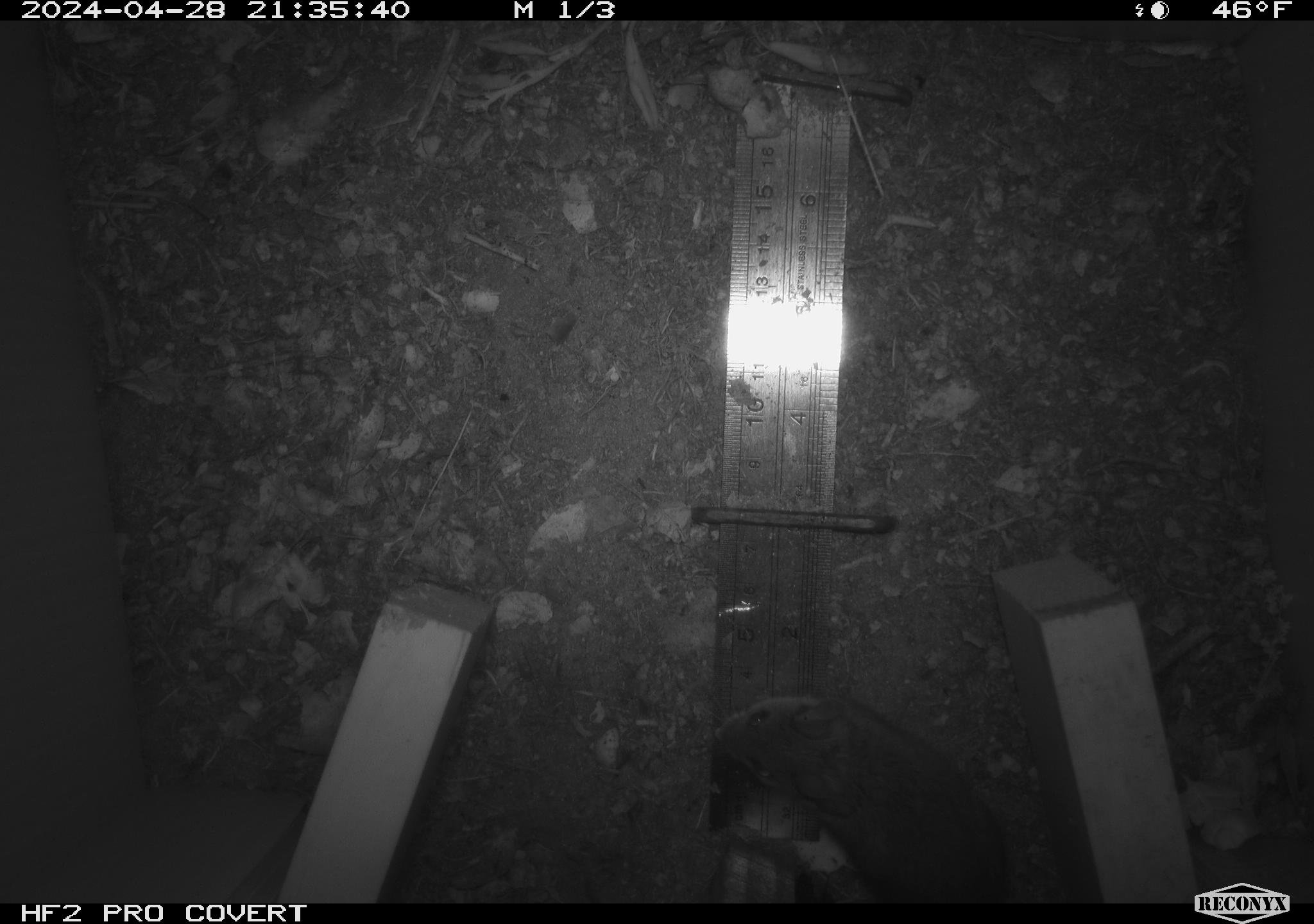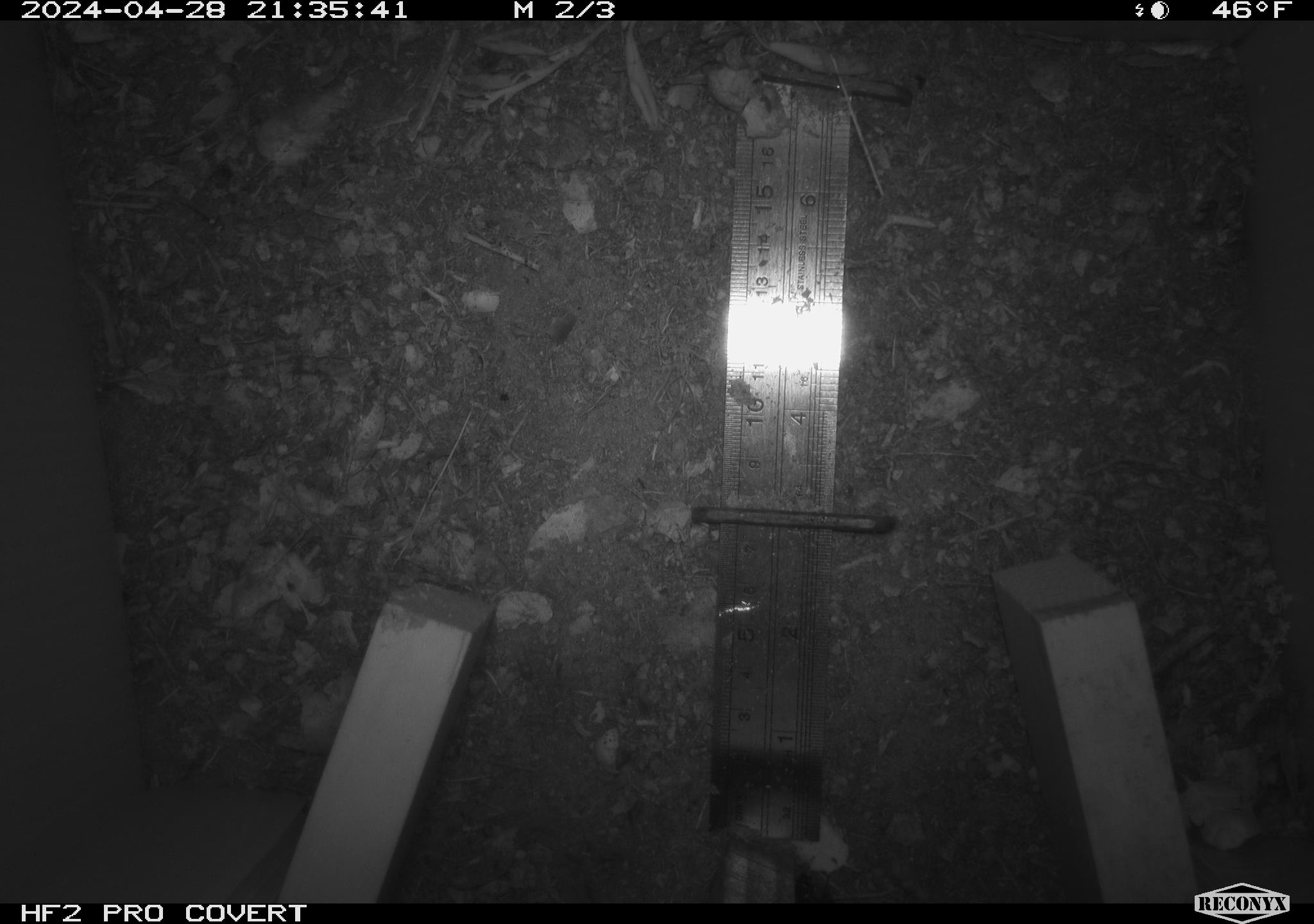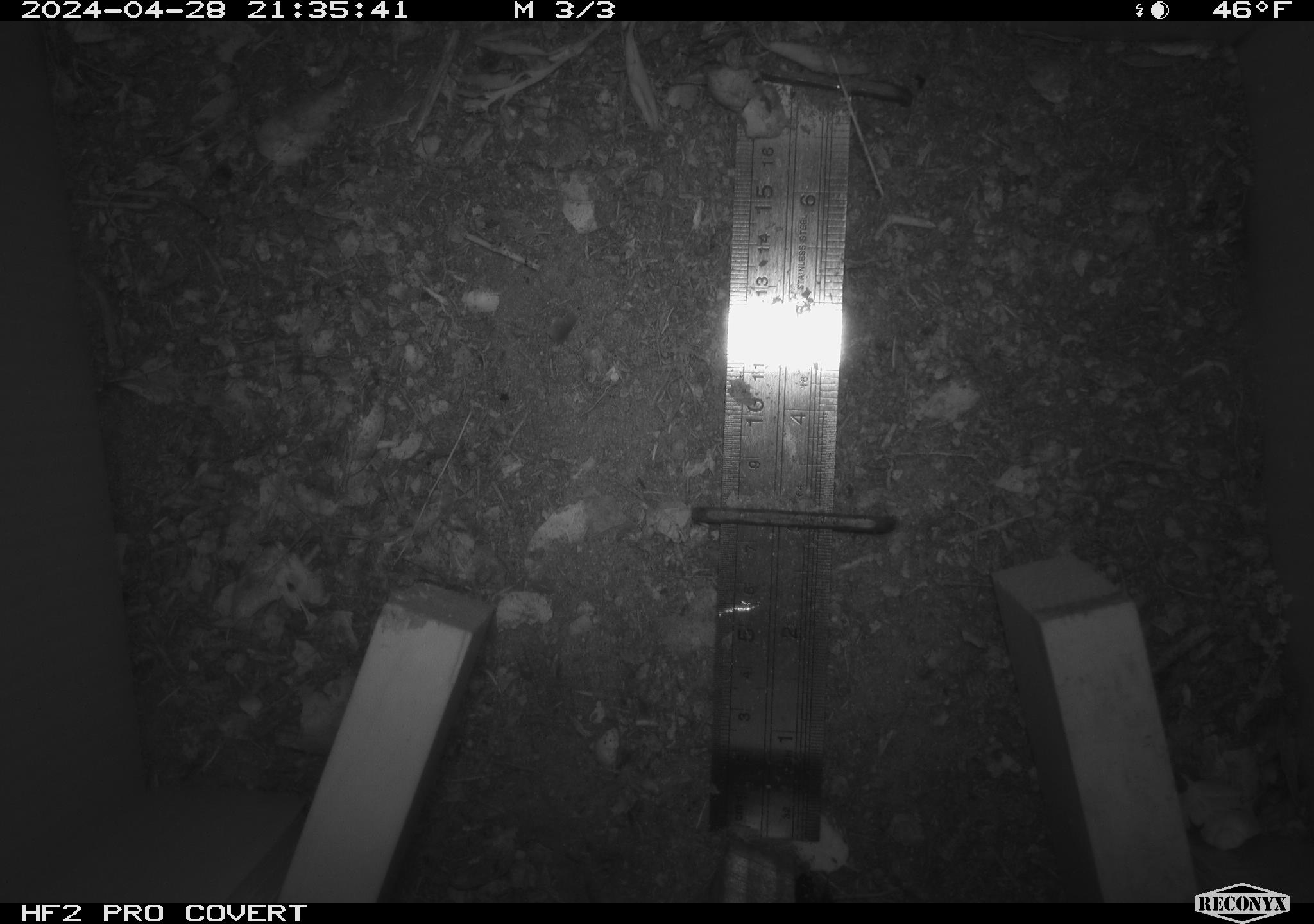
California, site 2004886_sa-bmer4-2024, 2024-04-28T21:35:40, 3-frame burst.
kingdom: Animalia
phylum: Chordata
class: Mammalia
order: Rodentia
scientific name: Rodentia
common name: mouse species